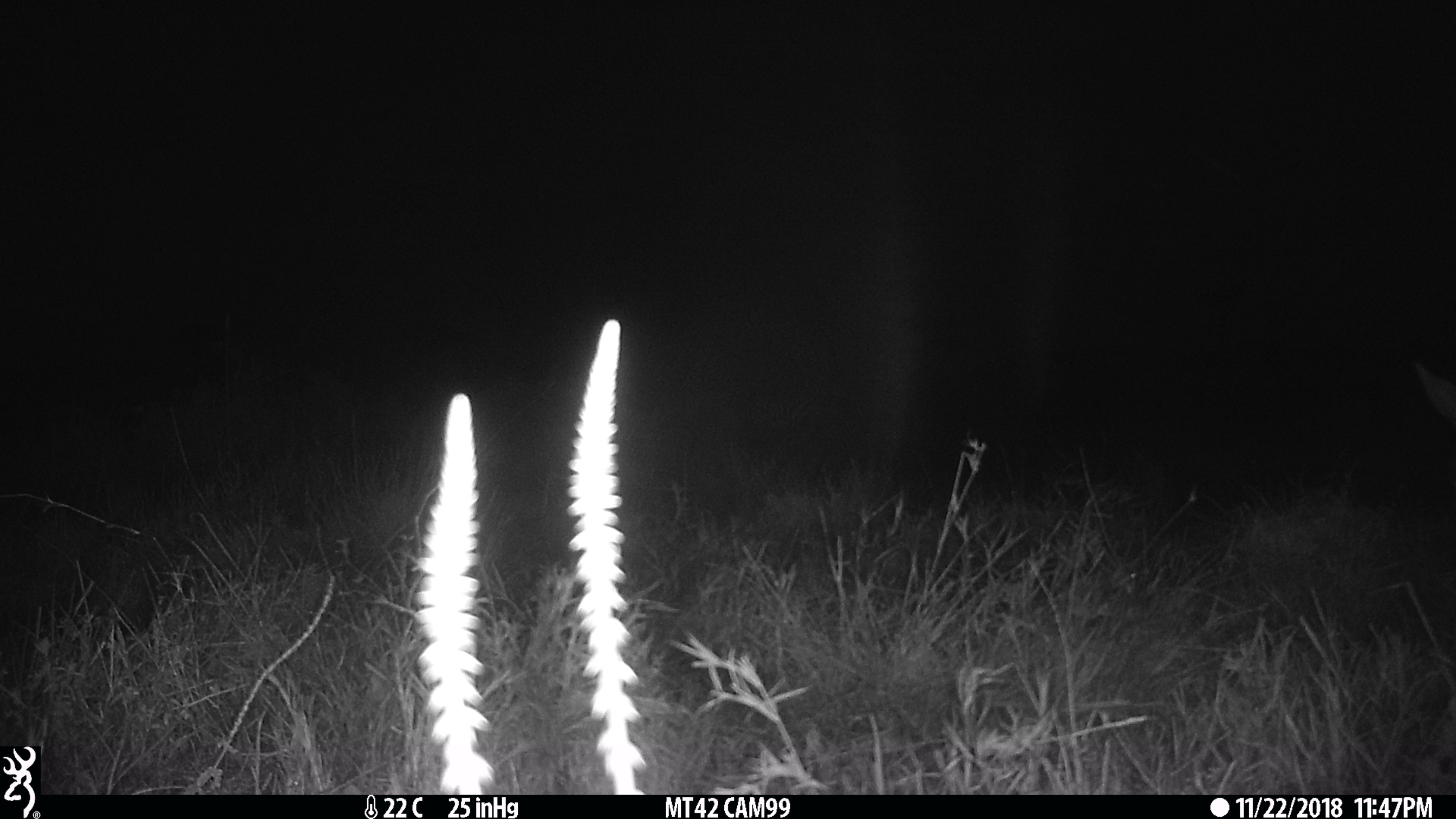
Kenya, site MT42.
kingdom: Animalia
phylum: Chordata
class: Mammalia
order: Perissodactyla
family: Equidae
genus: Equus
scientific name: Equus quagga burchellii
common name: burchell's zebra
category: zebra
Zebra (burchell's zebra) (Equus quagga burchellii).